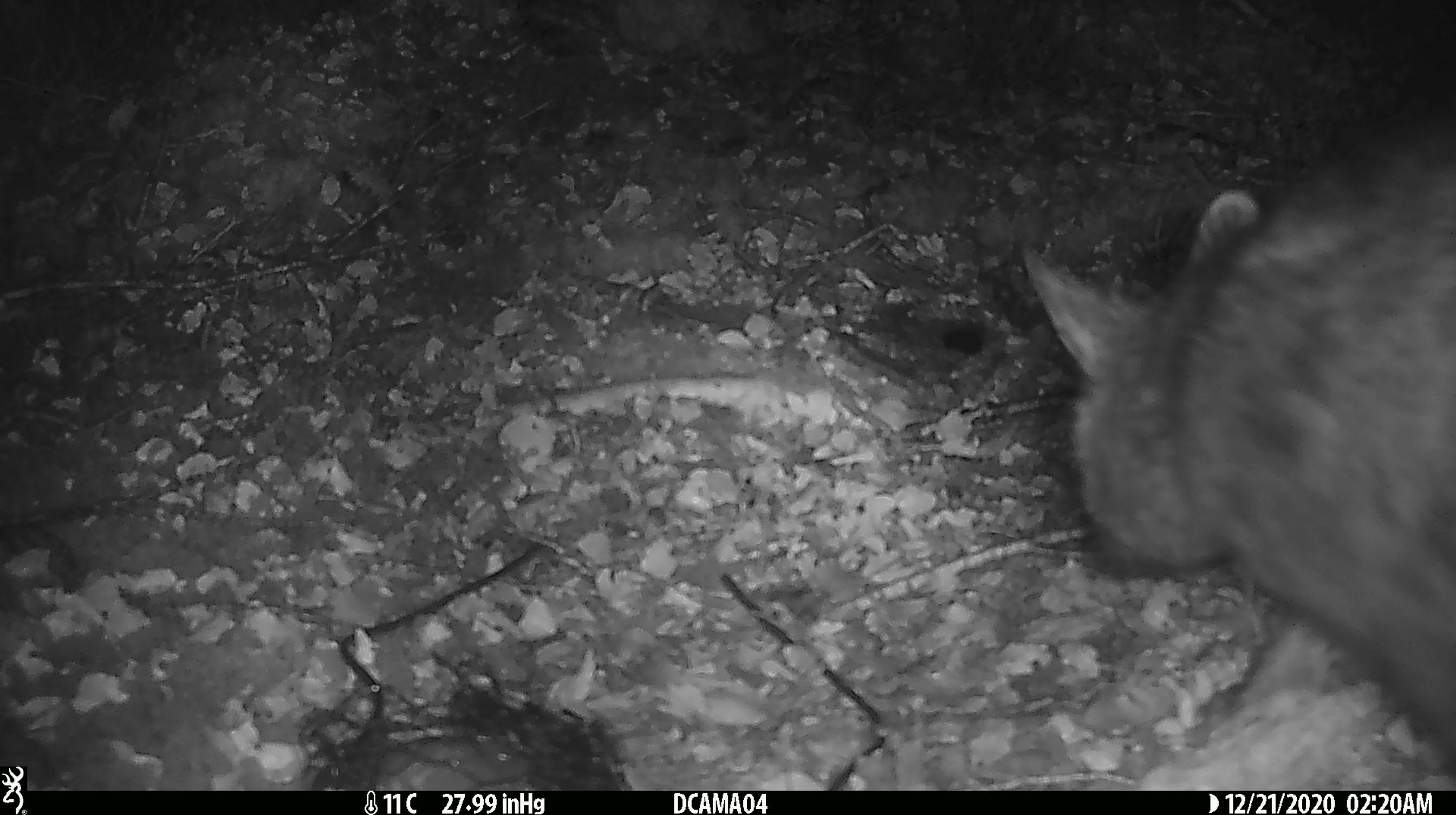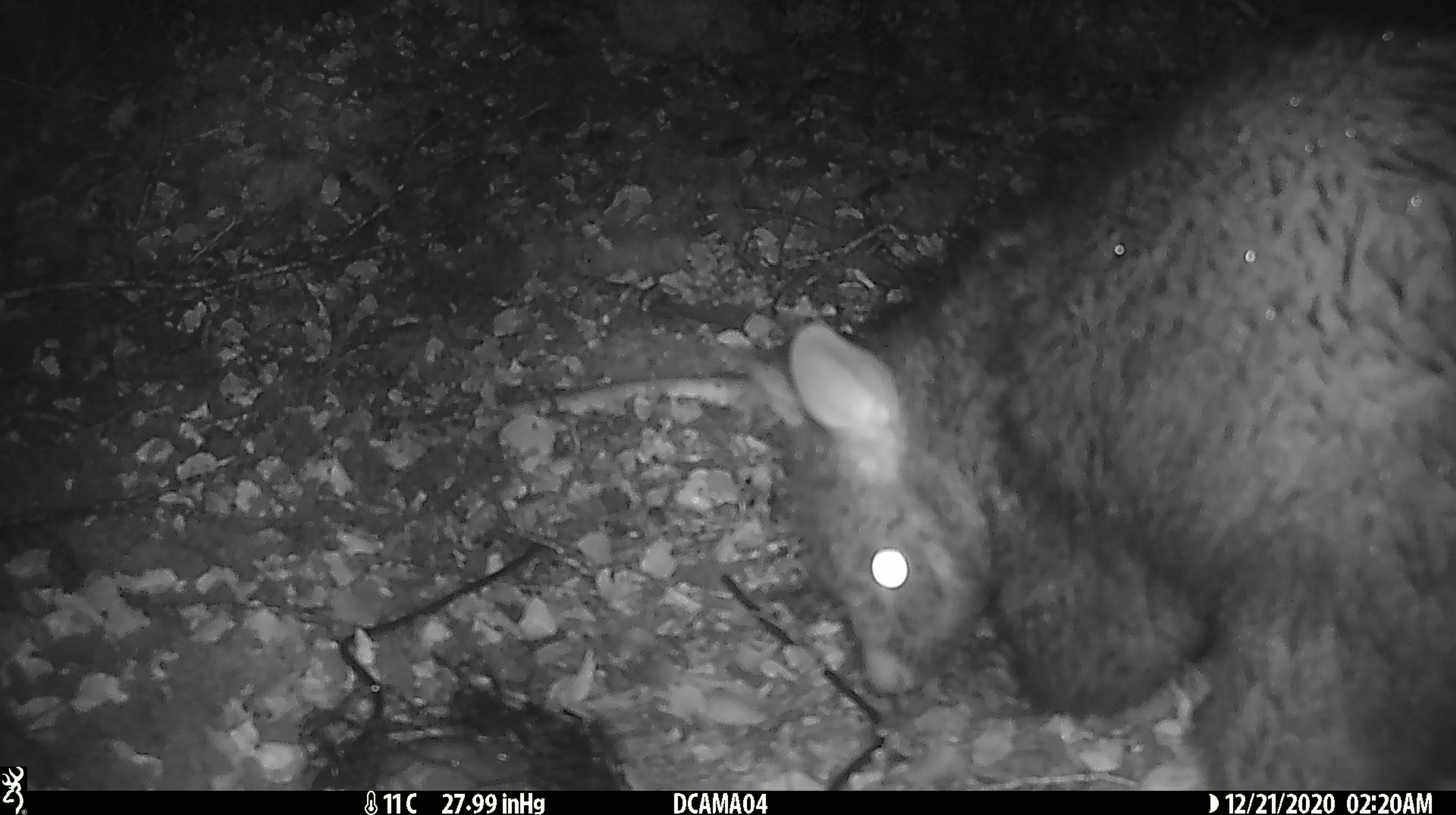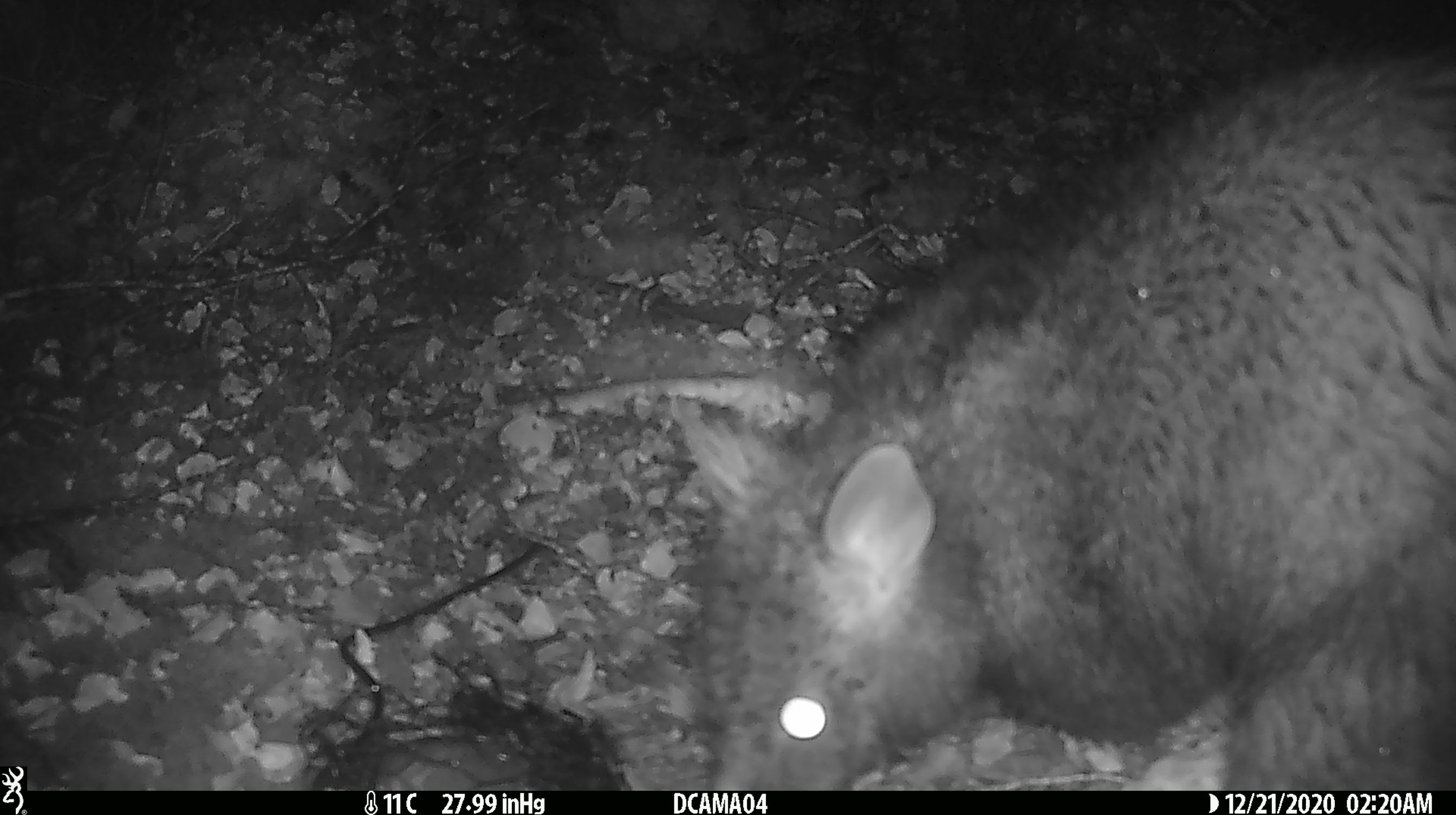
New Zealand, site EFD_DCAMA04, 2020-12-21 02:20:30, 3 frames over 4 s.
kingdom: Animalia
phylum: Chordata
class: Mammalia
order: Diprotodontia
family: Phalangeridae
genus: Trichosurus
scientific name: Trichosurus vulpecula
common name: common brushtail possum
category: possum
Possum (common brushtail possum) (Trichosurus vulpecula).